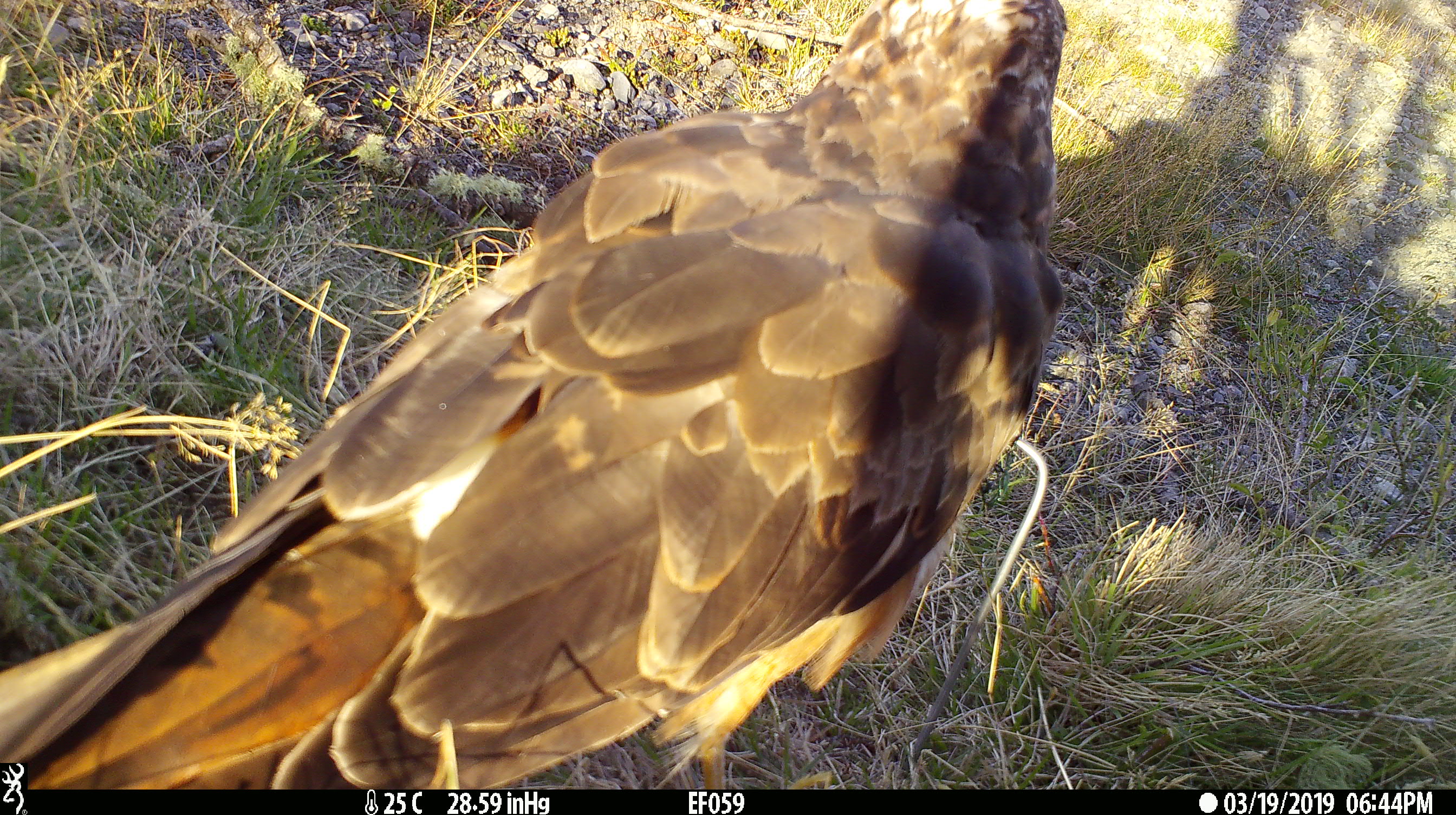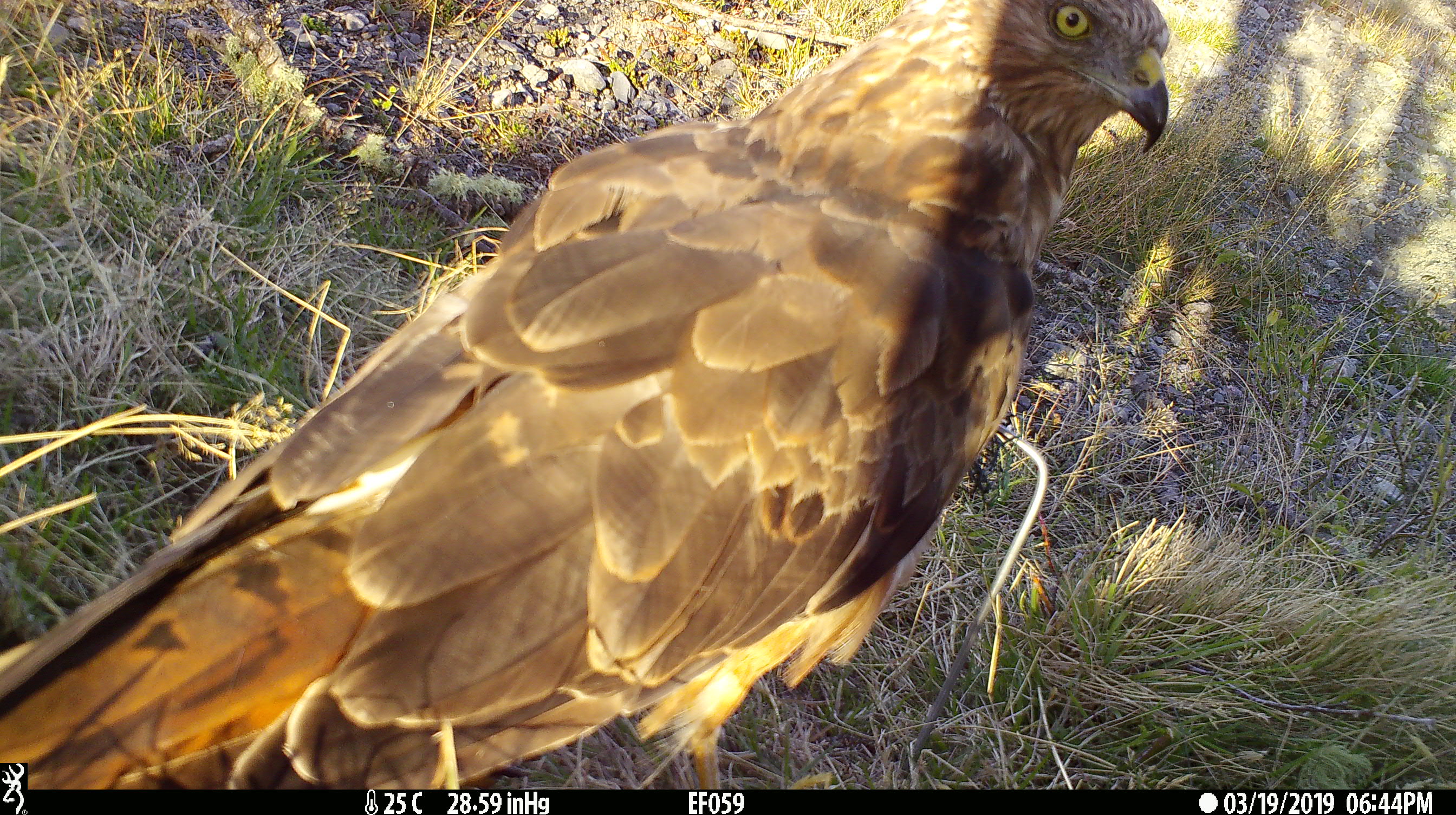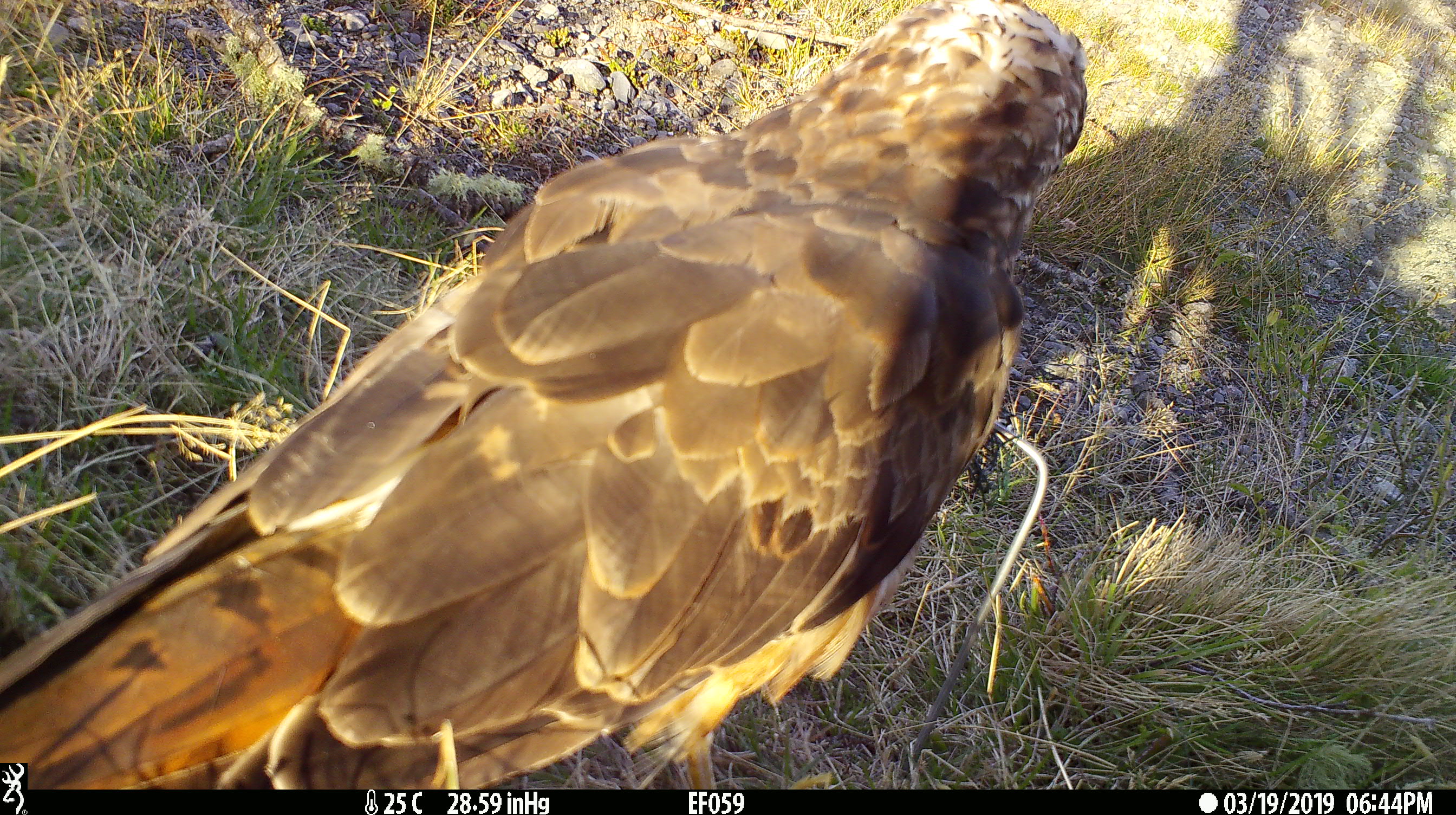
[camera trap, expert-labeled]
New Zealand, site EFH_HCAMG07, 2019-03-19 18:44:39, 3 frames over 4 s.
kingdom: Animalia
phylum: Chordata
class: Aves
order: Accipitriformes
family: Accipitridae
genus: Circus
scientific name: Circus approximans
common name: swamp harrier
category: harrier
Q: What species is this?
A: Harrier (swamp harrier) (Circus approximans).